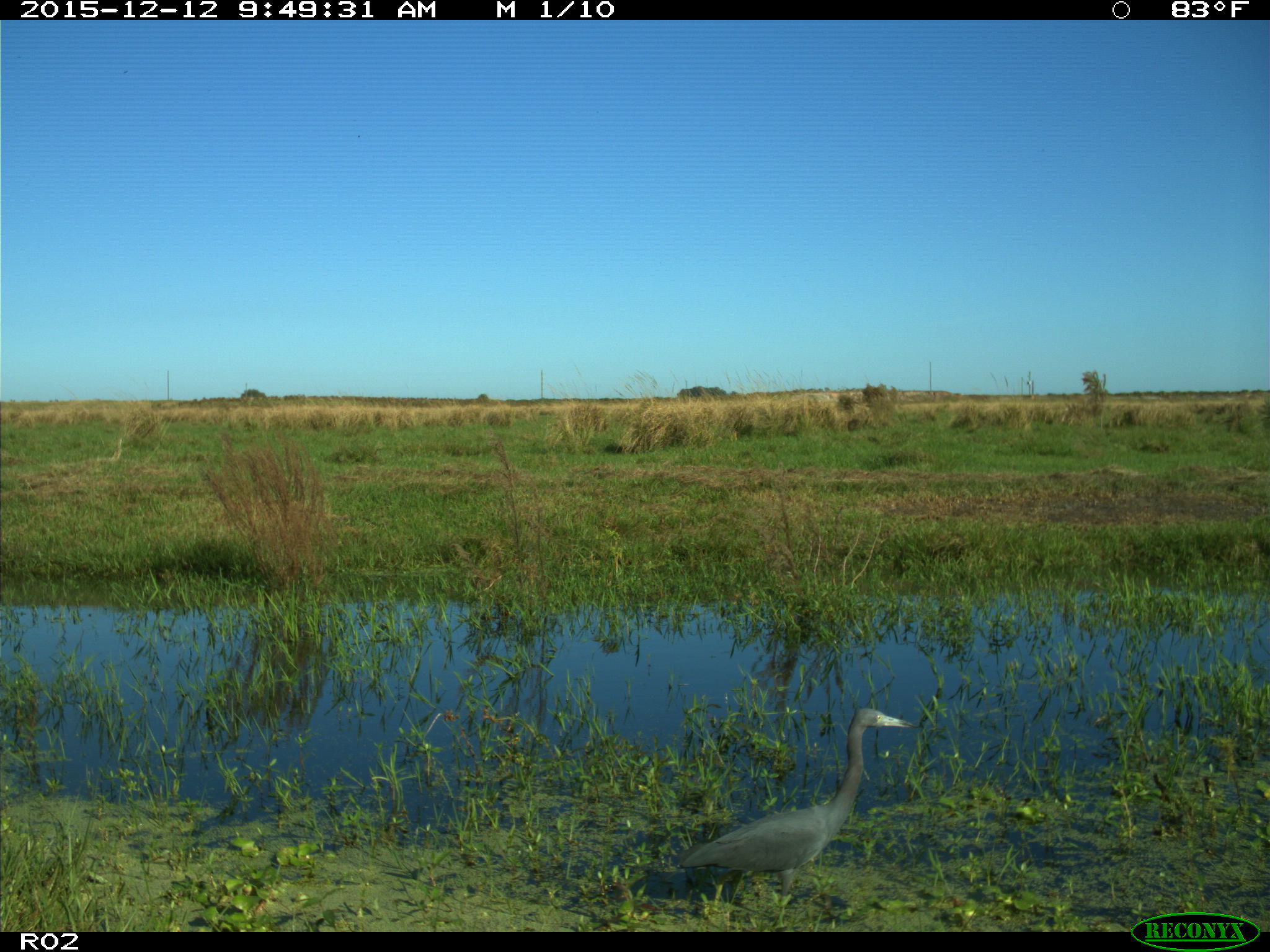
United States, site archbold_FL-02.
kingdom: Animalia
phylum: Chordata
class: Aves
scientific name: Aves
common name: birds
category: unidentified bird